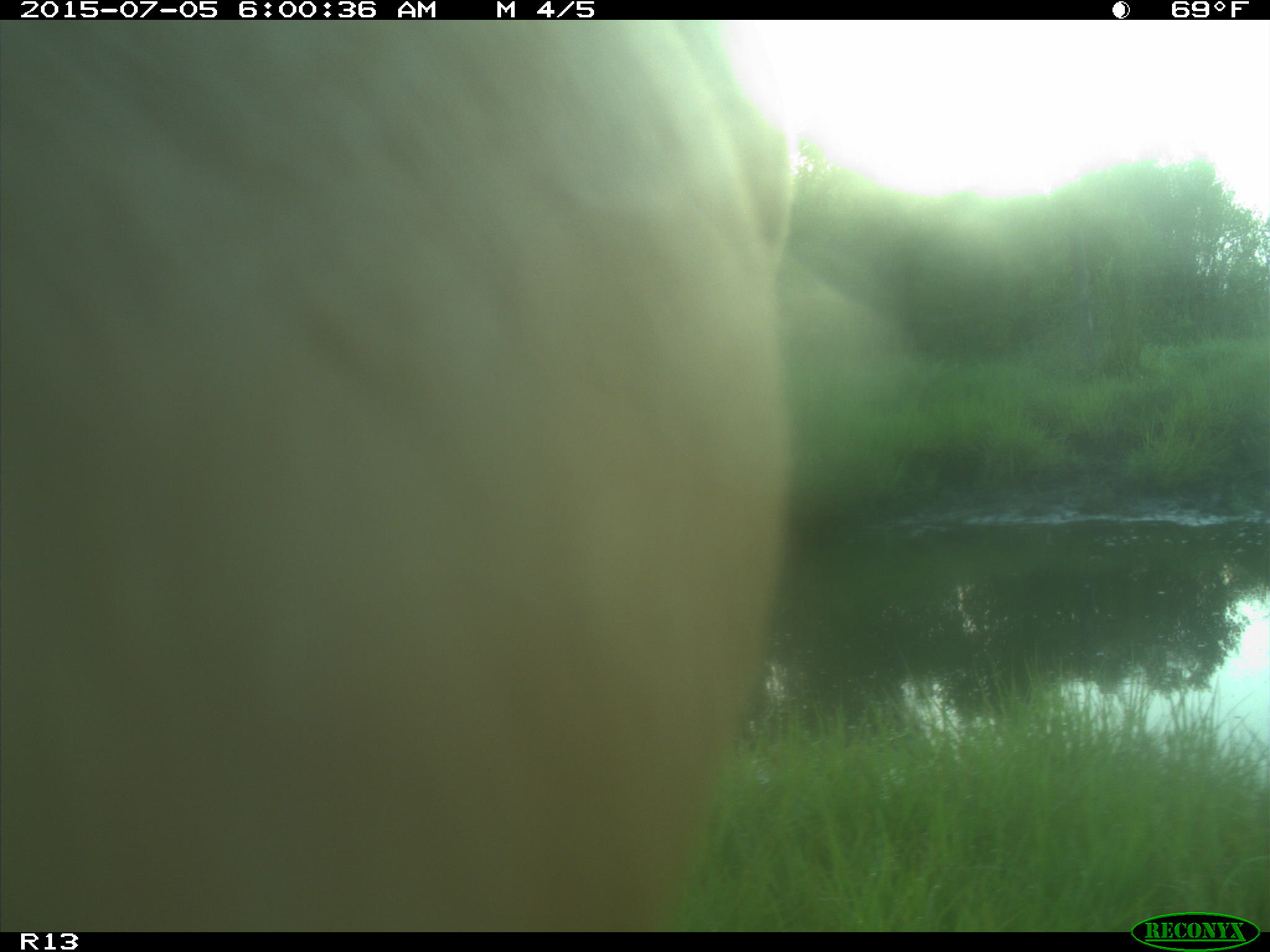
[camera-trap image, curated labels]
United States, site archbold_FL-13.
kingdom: Animalia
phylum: Chordata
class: Mammalia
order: Artiodactyla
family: Bovidae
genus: Bos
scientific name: Bos taurus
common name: domestic cow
Bos taurus (domestic cow).